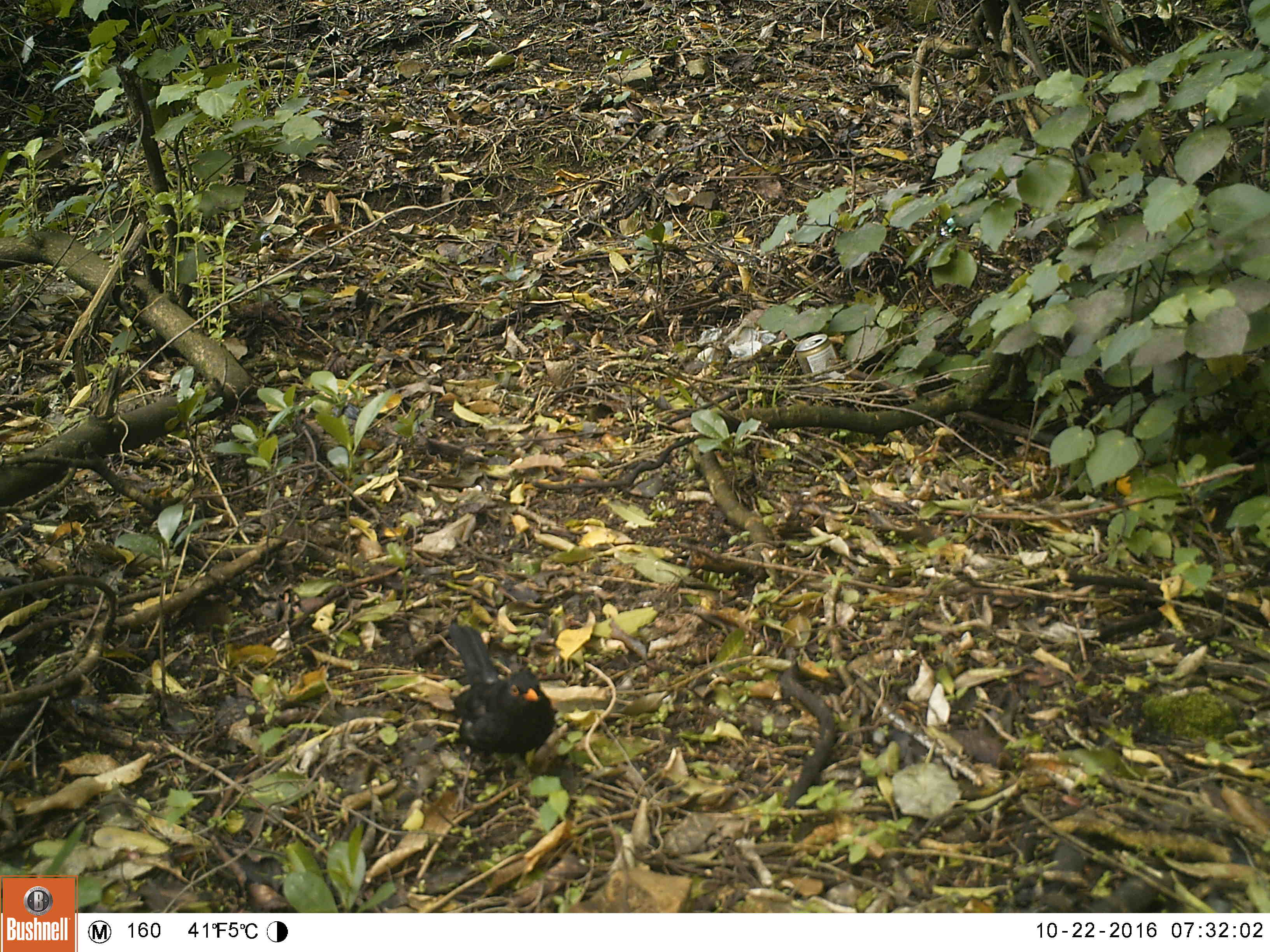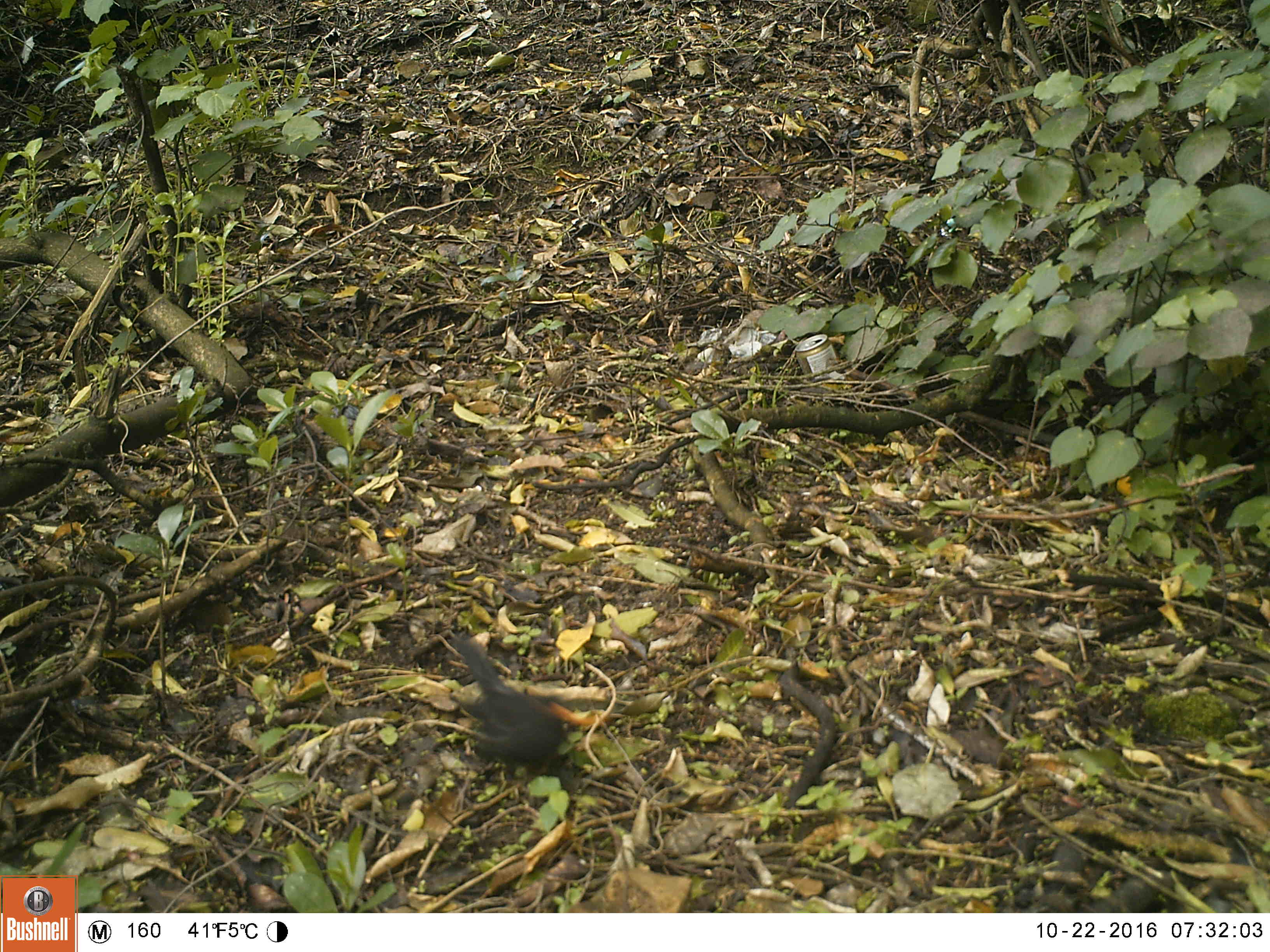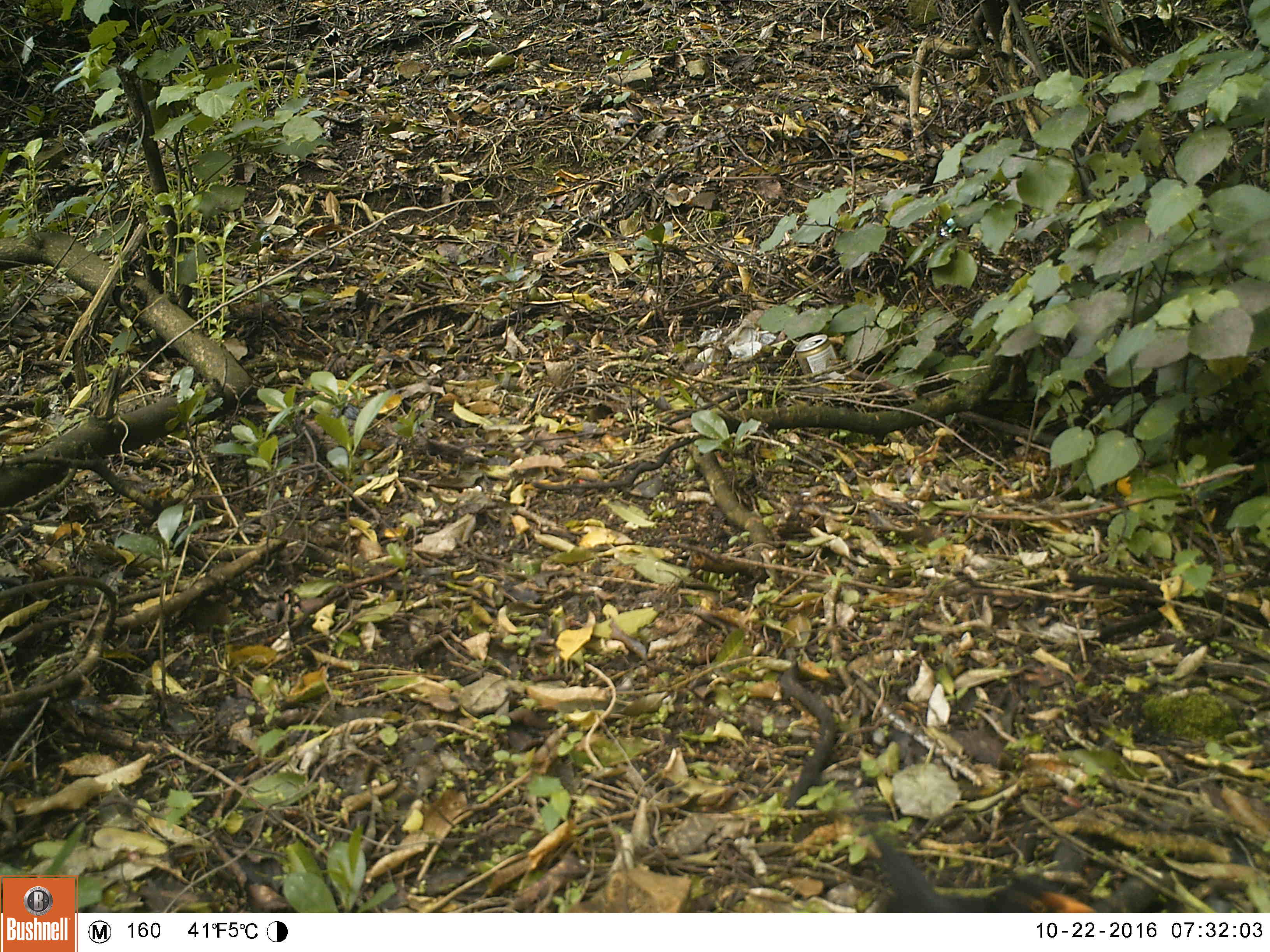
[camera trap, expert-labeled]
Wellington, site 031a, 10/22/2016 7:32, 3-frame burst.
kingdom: Animalia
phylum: Chordata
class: Aves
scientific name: Aves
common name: bird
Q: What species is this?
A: Bird (Aves).